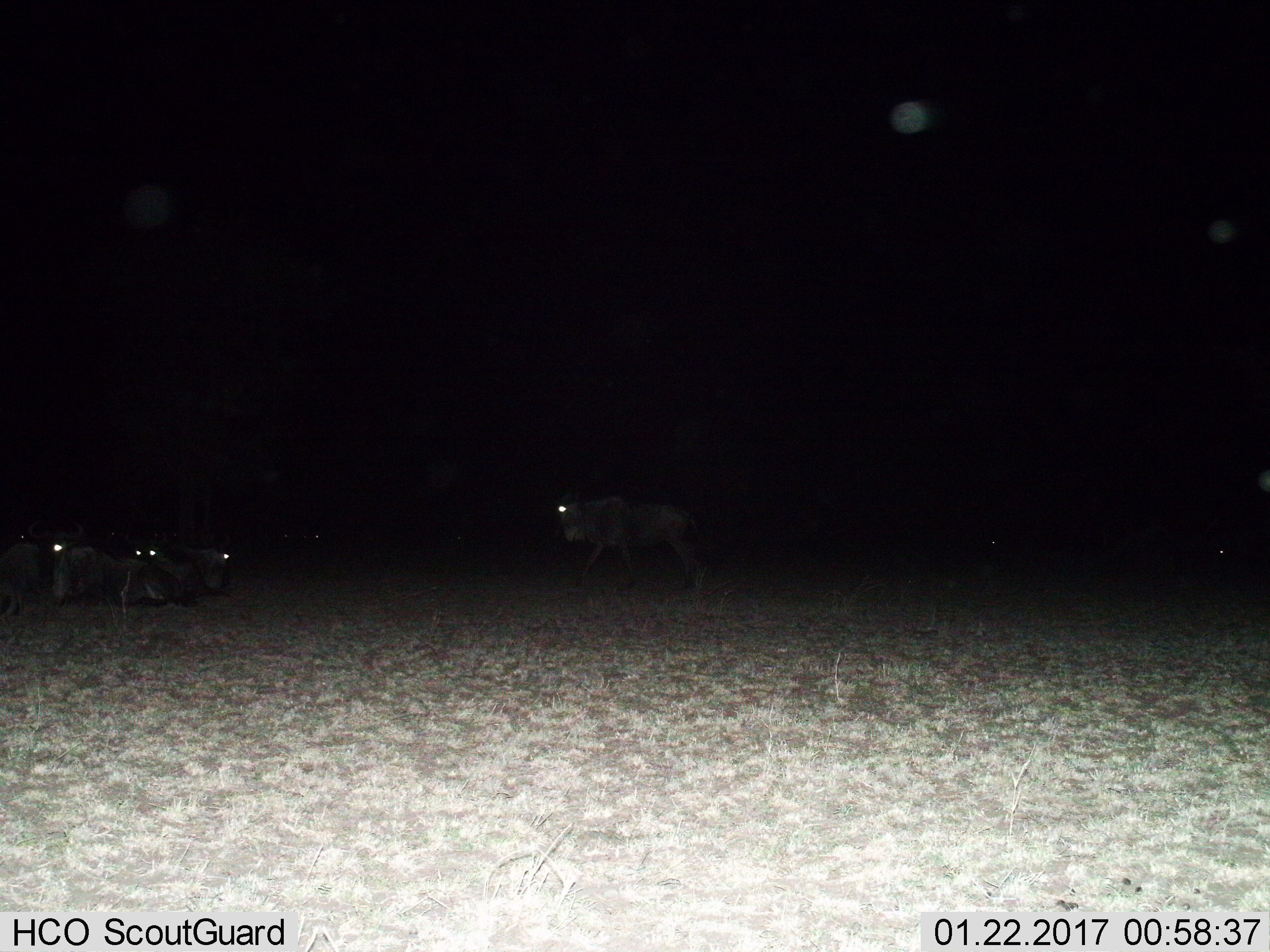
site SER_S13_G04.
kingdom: Animalia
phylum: Chordata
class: Mammalia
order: Artiodactyla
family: Bovidae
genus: Connochaetes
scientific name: Connochaetes taurinus taurinus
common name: blue wildebeest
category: wildebeestblue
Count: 6.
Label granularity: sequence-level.